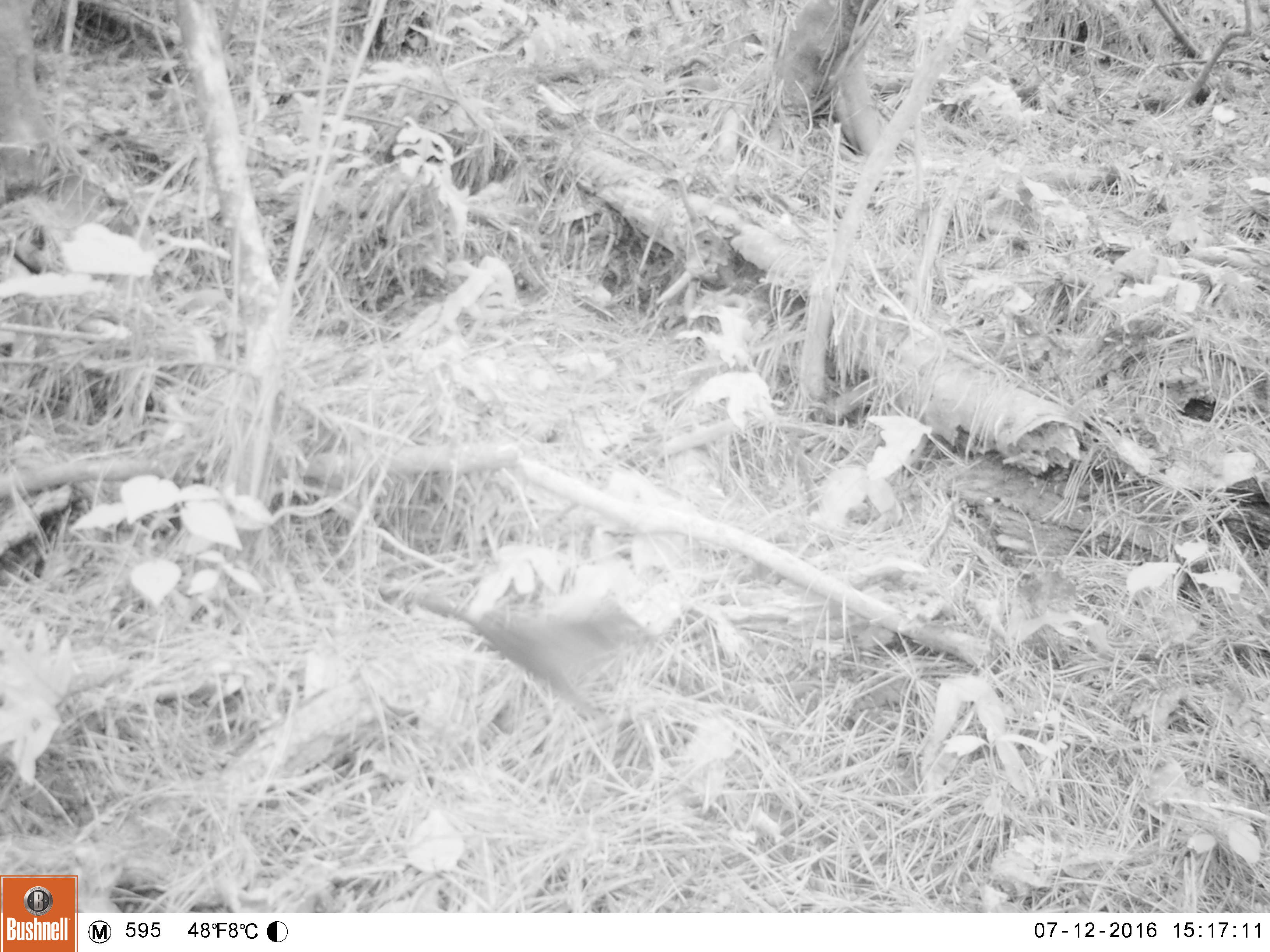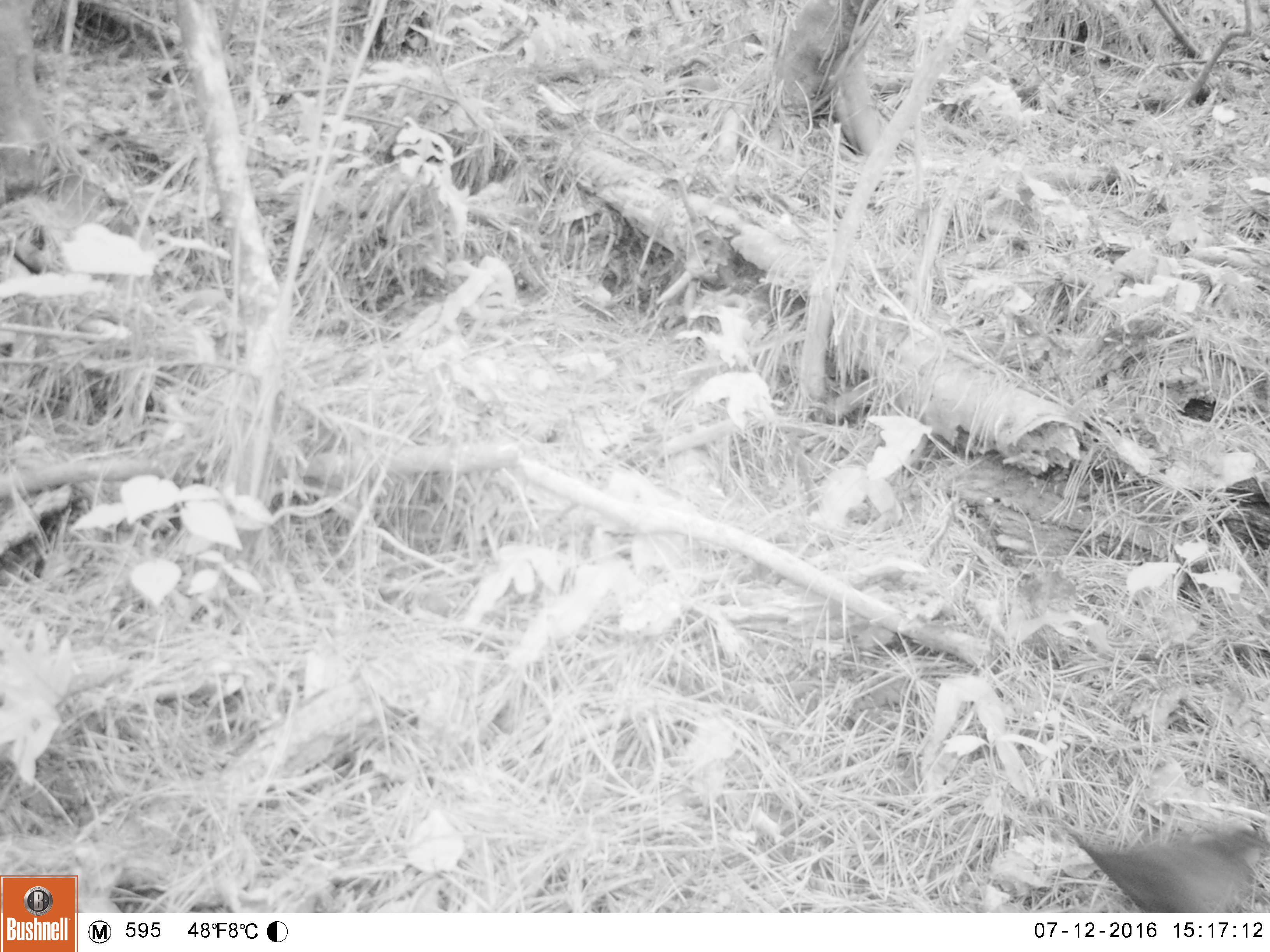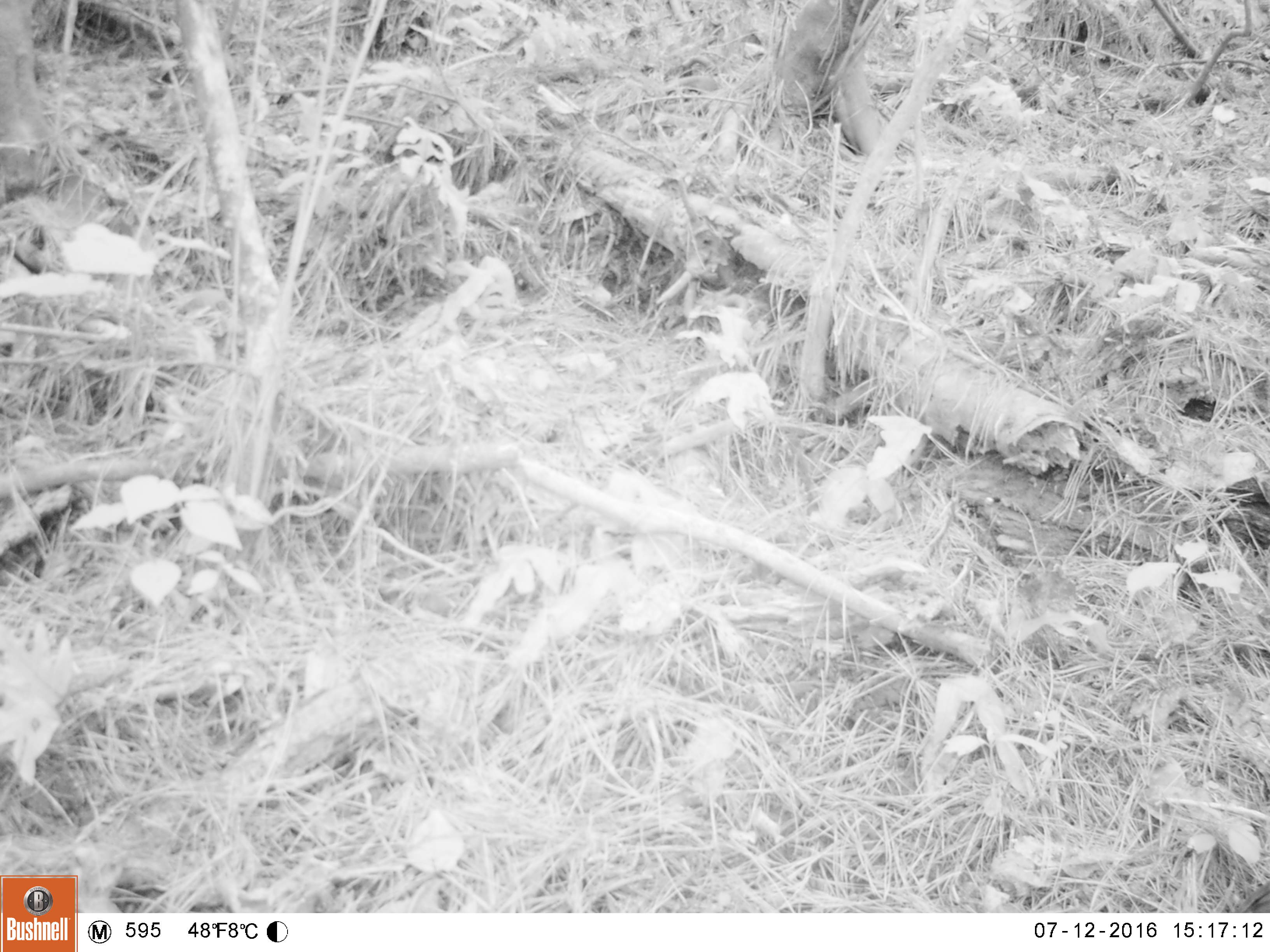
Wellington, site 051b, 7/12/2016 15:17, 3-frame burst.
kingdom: Animalia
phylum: Chordata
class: Aves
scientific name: Aves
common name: bird